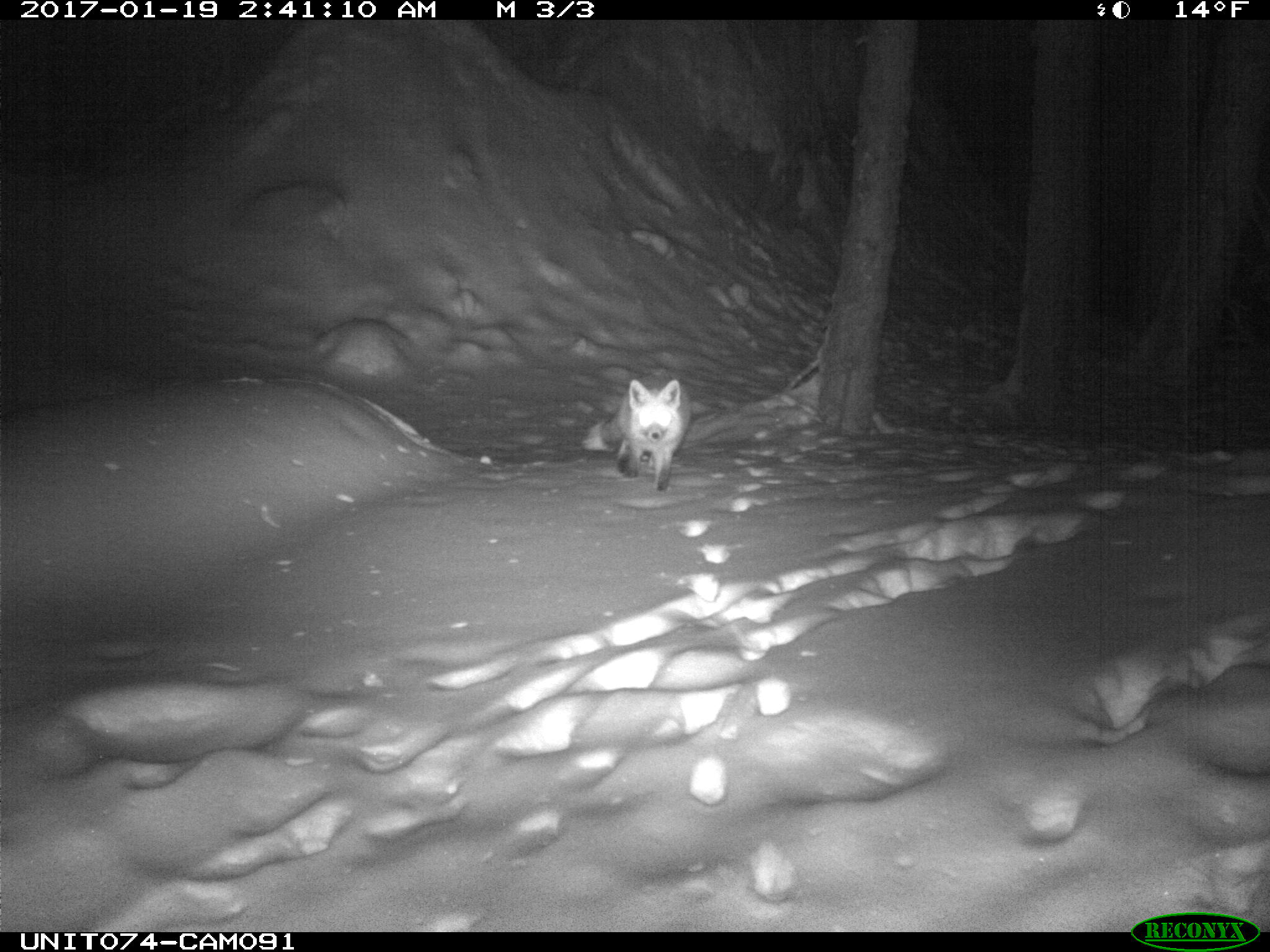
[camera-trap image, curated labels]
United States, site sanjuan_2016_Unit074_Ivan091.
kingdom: Animalia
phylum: Chordata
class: Mammalia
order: Carnivora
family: Canidae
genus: Vulpes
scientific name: Vulpes vulpes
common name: red fox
Vulpes vulpes (red fox).